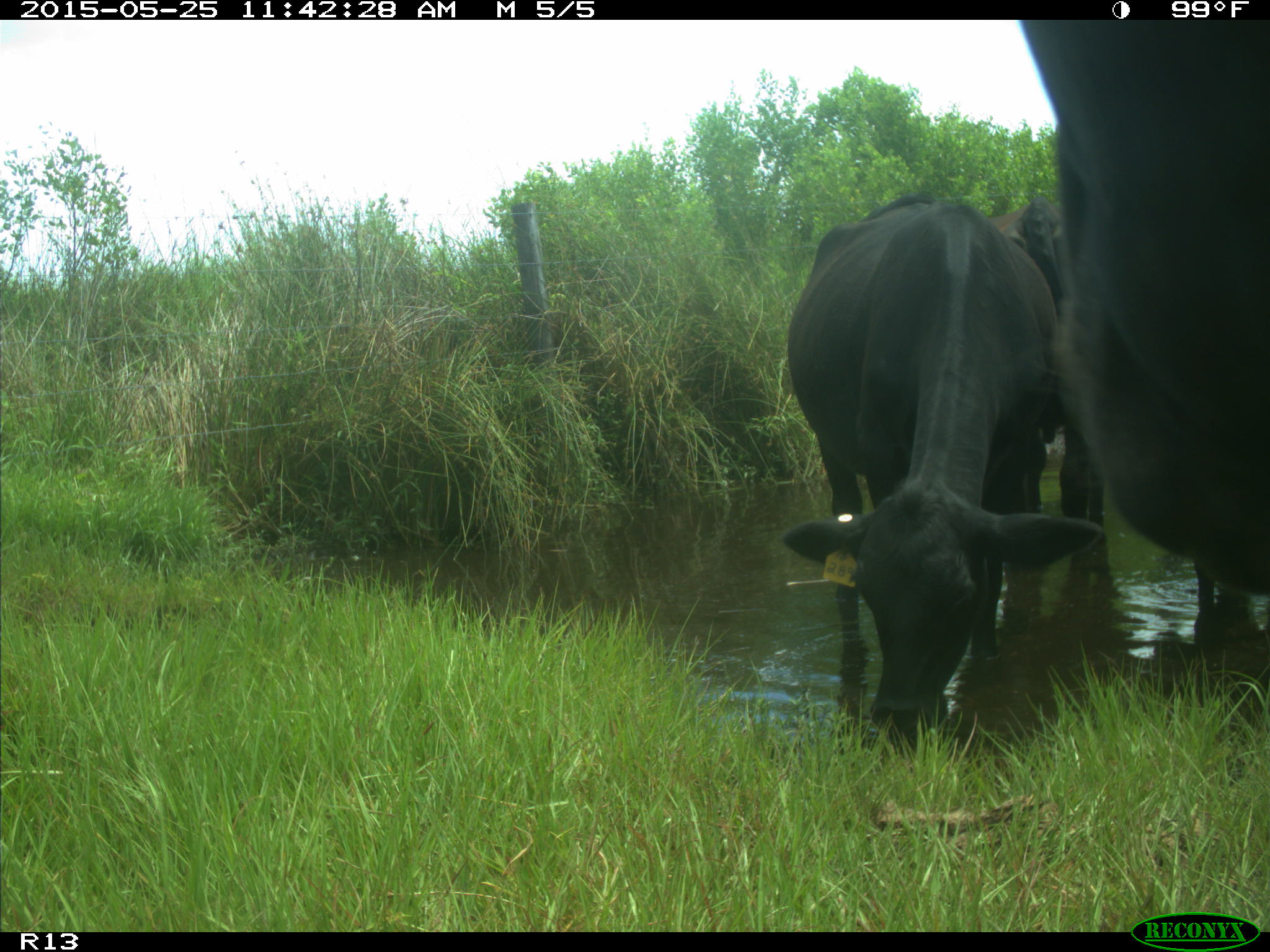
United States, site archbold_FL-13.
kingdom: Animalia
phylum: Chordata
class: Mammalia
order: Artiodactyla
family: Bovidae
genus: Bos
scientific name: Bos taurus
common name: domestic cow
Bos taurus (domestic cow).